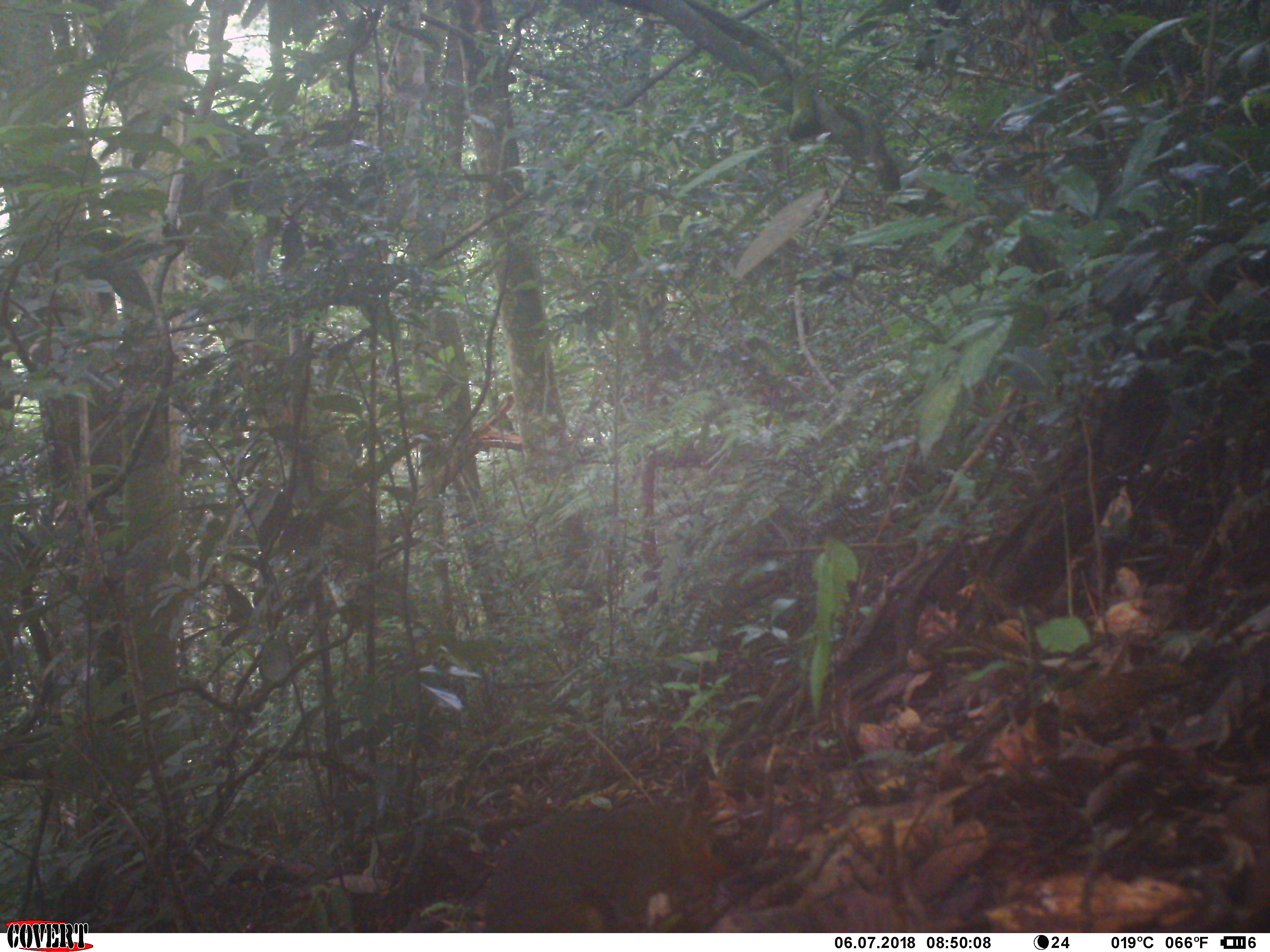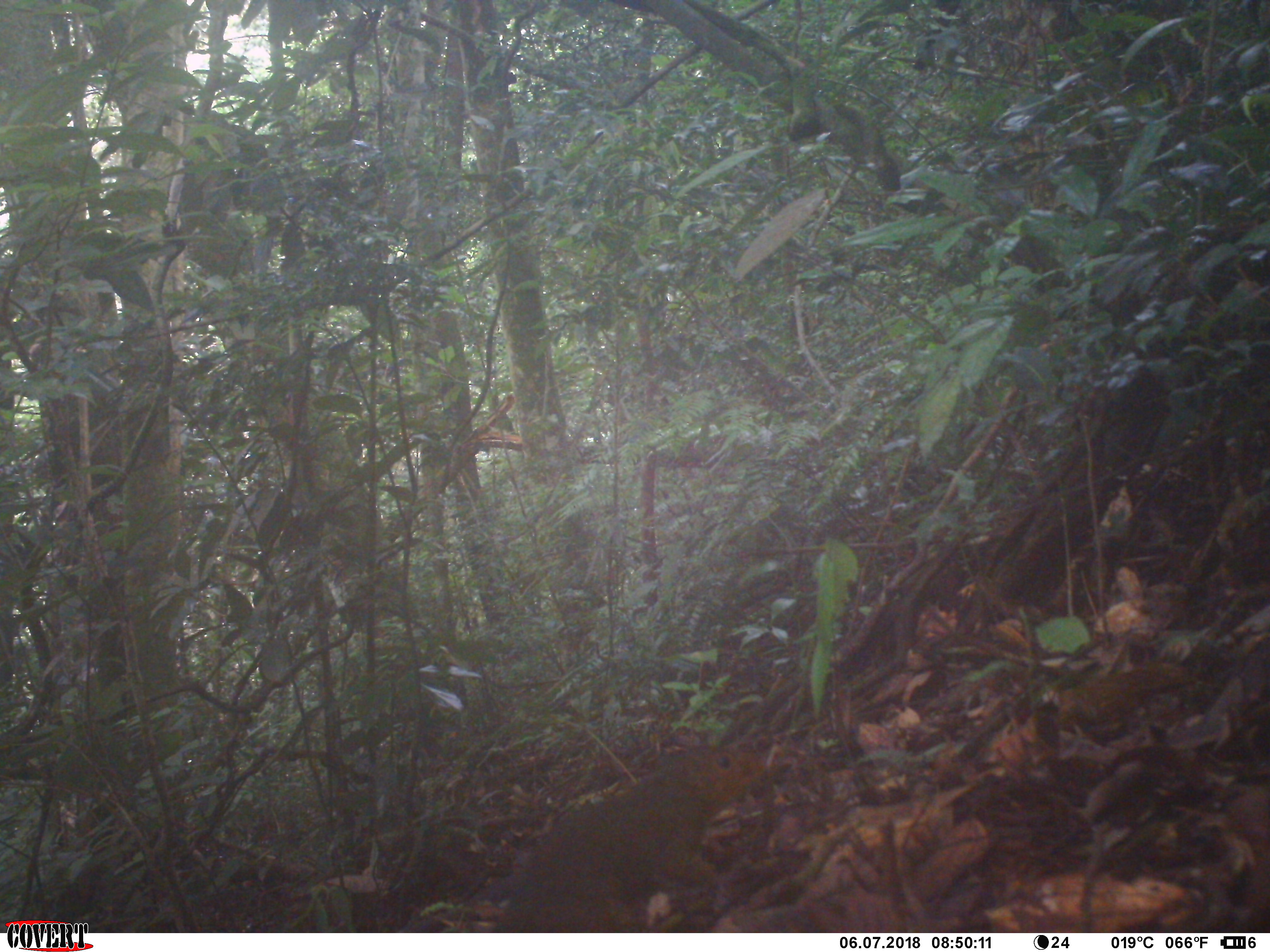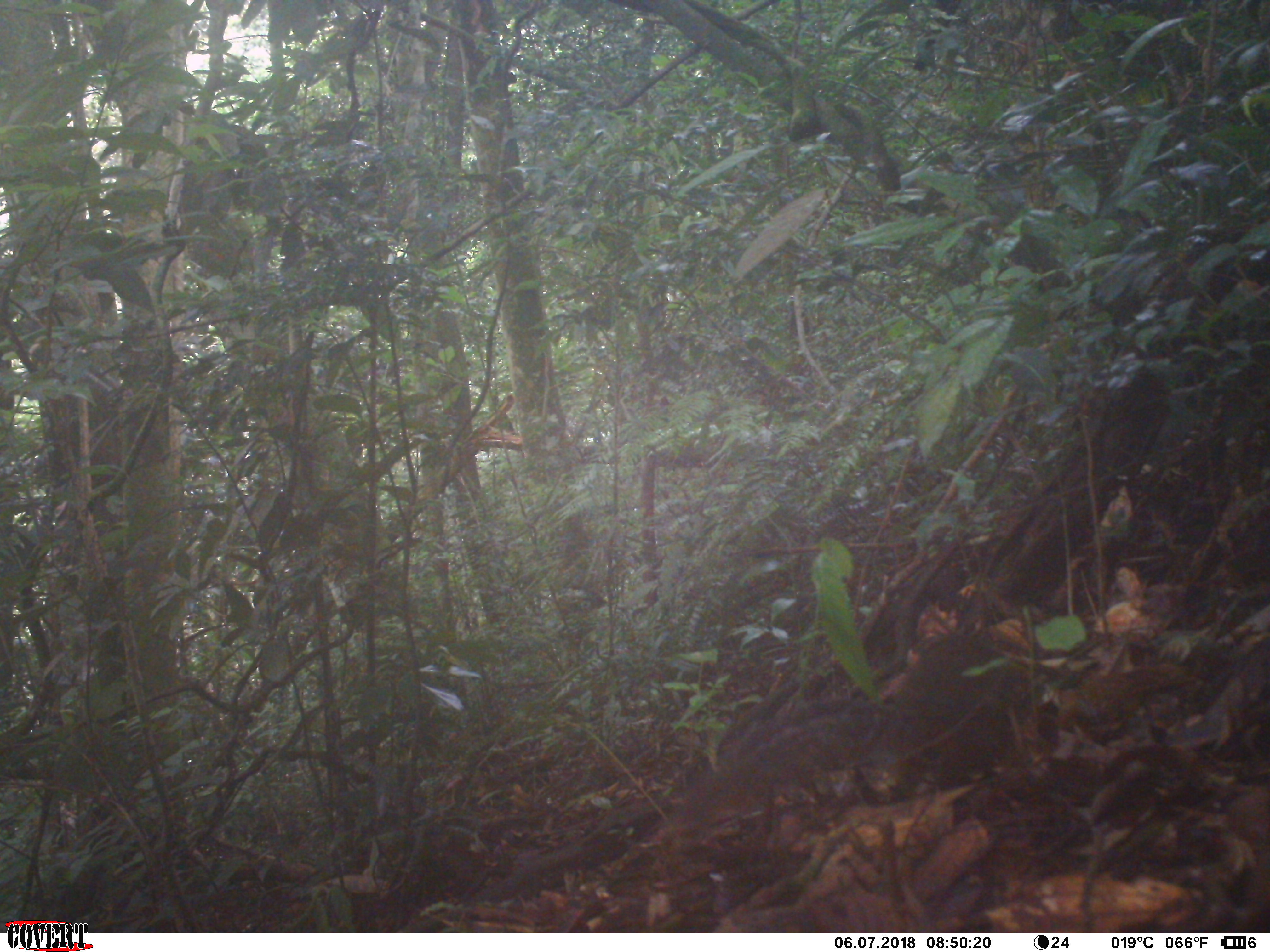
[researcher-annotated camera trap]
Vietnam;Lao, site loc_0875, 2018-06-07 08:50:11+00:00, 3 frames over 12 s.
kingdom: Animalia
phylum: Chordata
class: Mammalia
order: Rodentia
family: Sciuridae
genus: Dremomys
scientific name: Dremomys rufigenis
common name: red-cheeked squirrel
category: red cheeked squirrel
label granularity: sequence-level